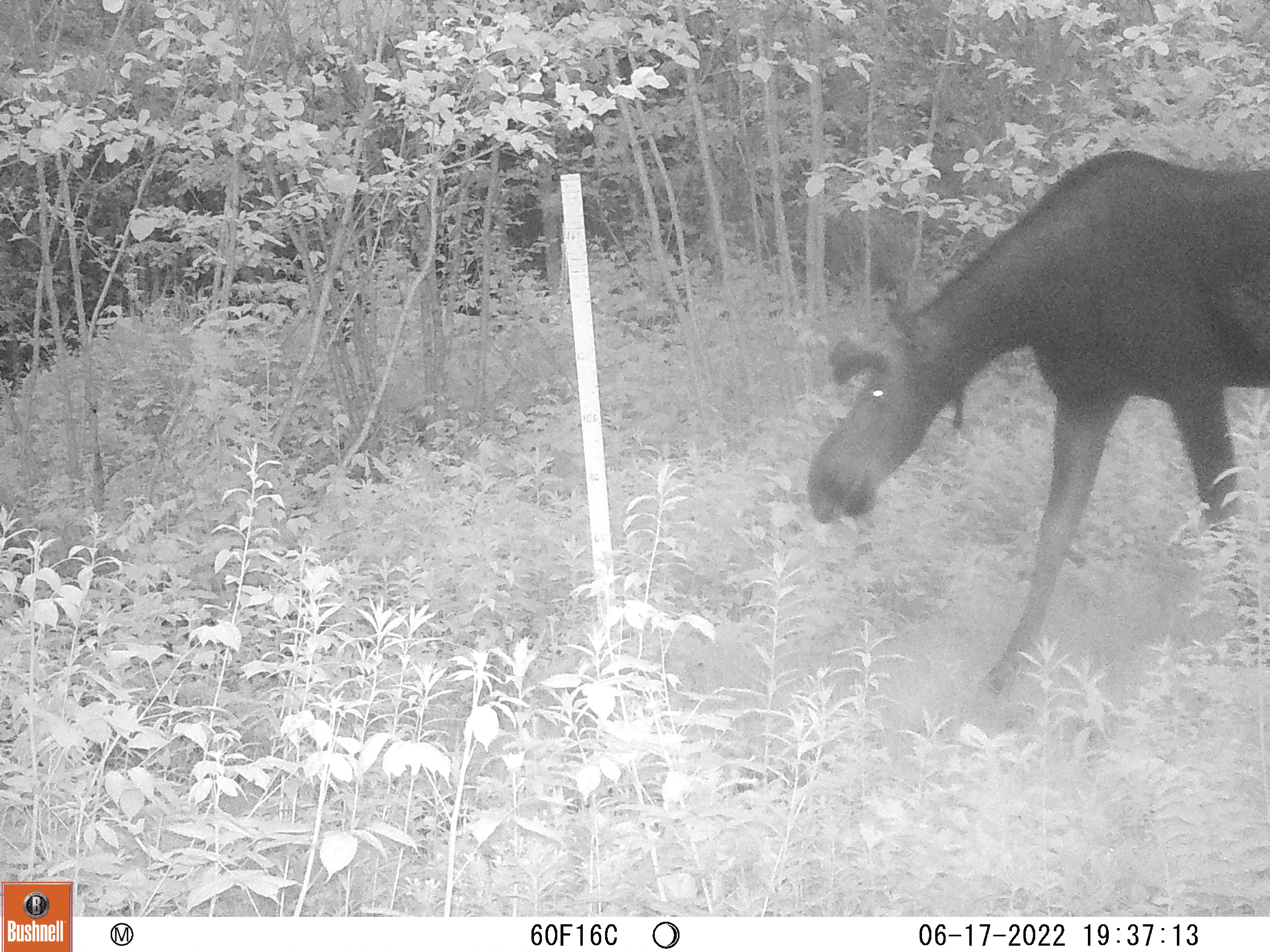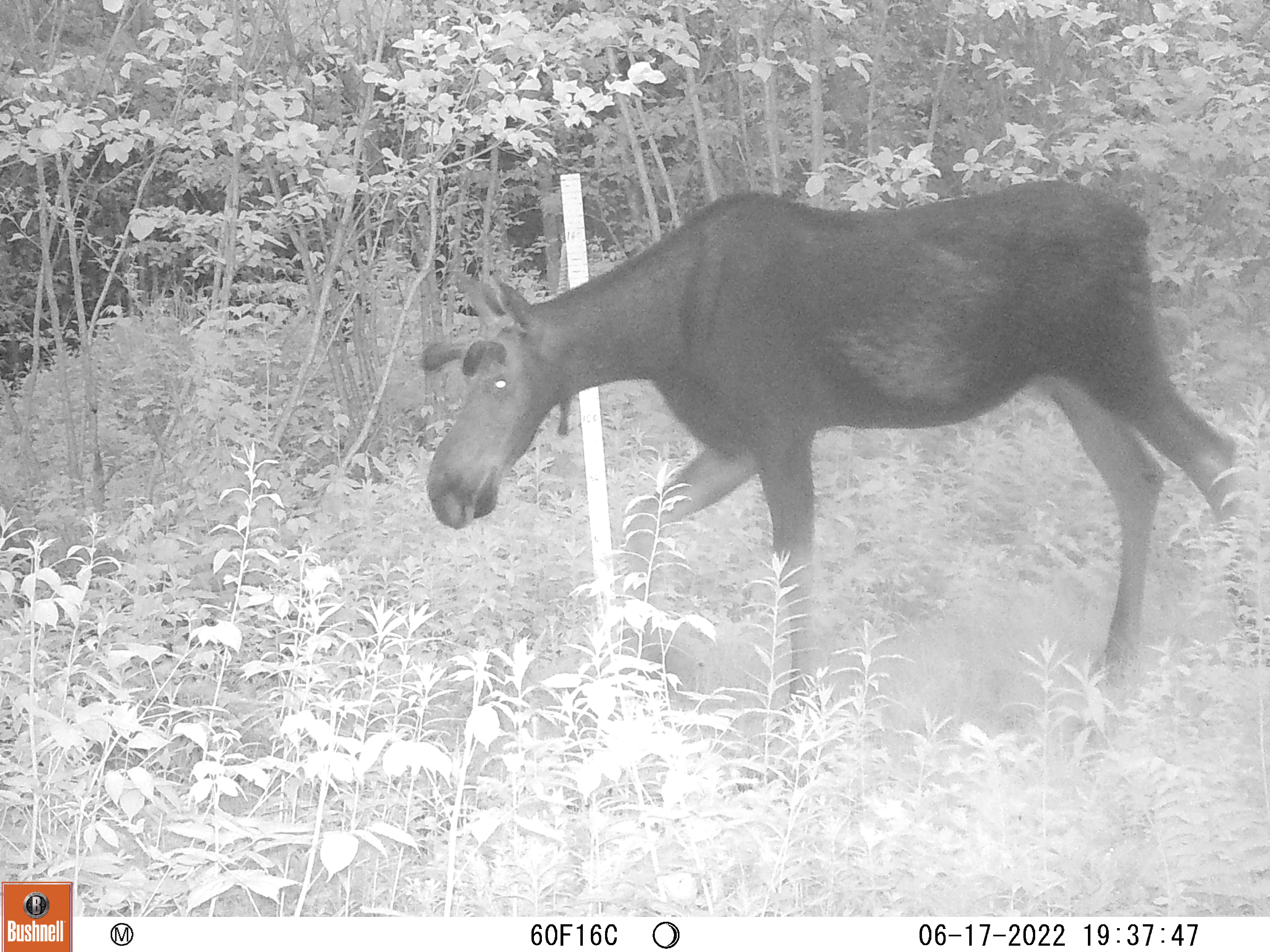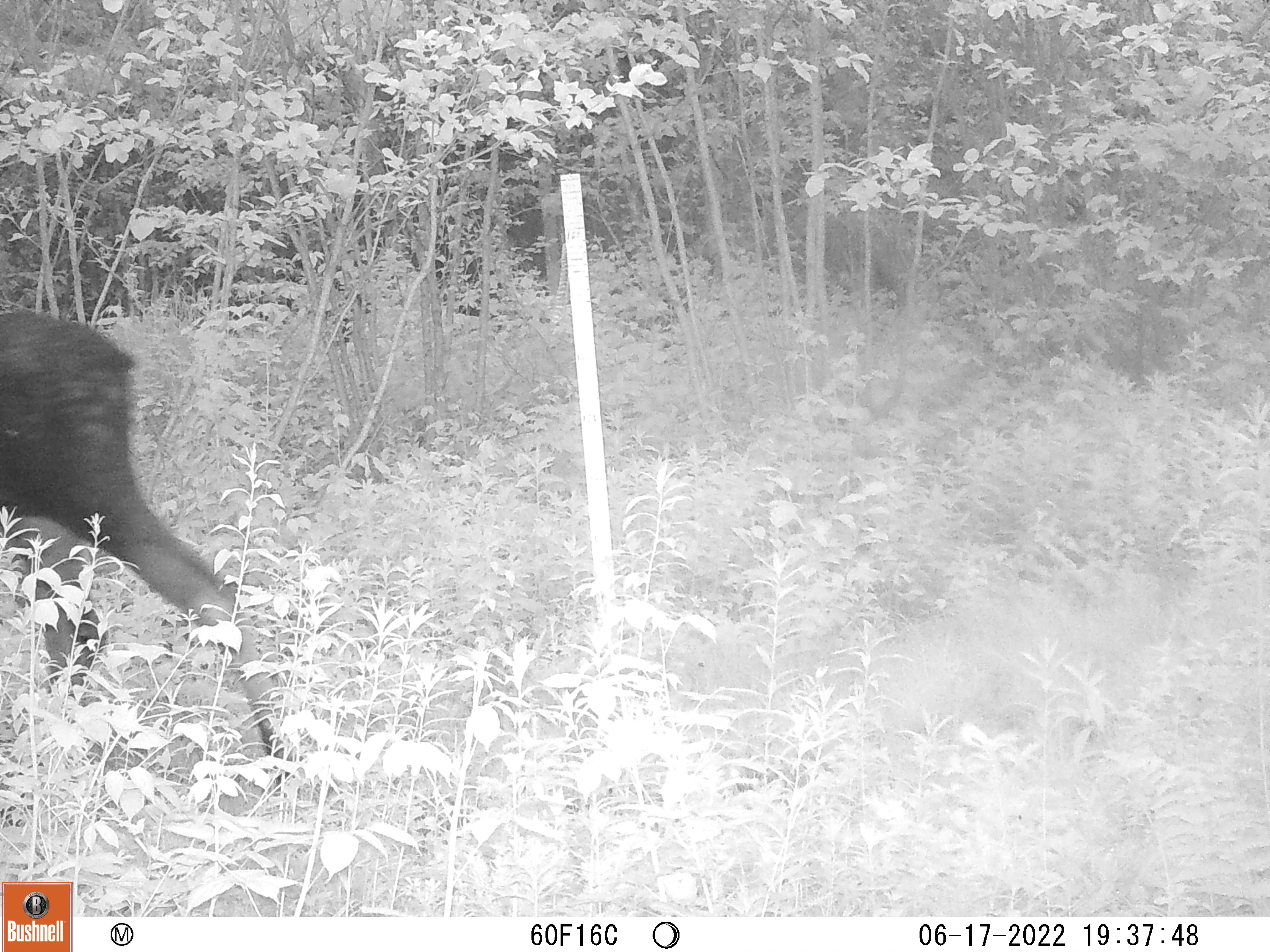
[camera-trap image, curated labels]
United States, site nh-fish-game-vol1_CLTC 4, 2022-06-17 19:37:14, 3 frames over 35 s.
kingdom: Animalia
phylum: Chordata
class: Mammalia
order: Artiodactyla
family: Cervidae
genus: Alces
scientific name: Alces alces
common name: moose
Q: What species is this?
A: Moose (Alces alces).